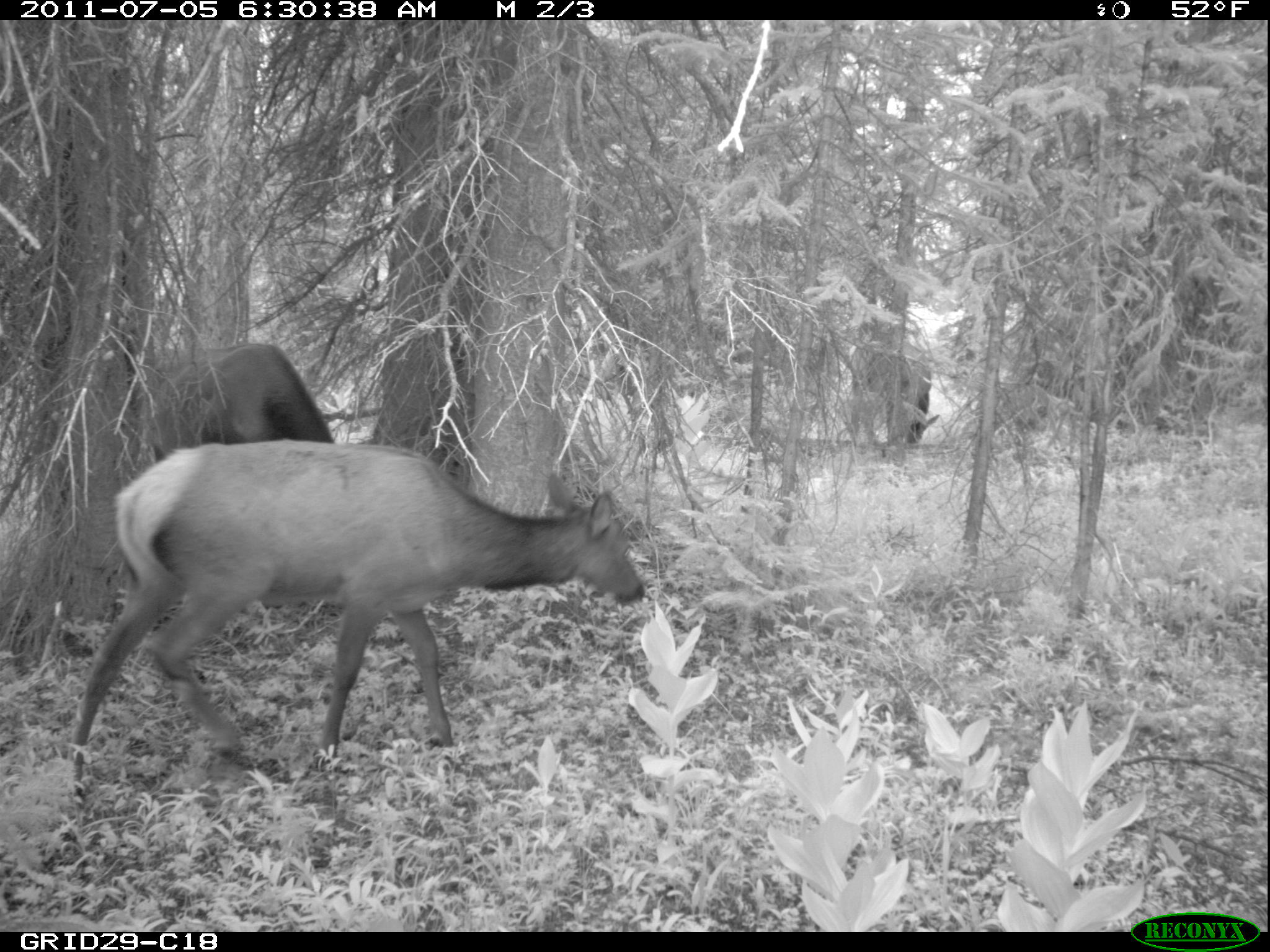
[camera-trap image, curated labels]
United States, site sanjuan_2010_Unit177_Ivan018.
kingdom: Animalia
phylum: Chordata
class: Mammalia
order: Artiodactyla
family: Cervidae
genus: Cervus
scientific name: Cervus elaphus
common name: red deer